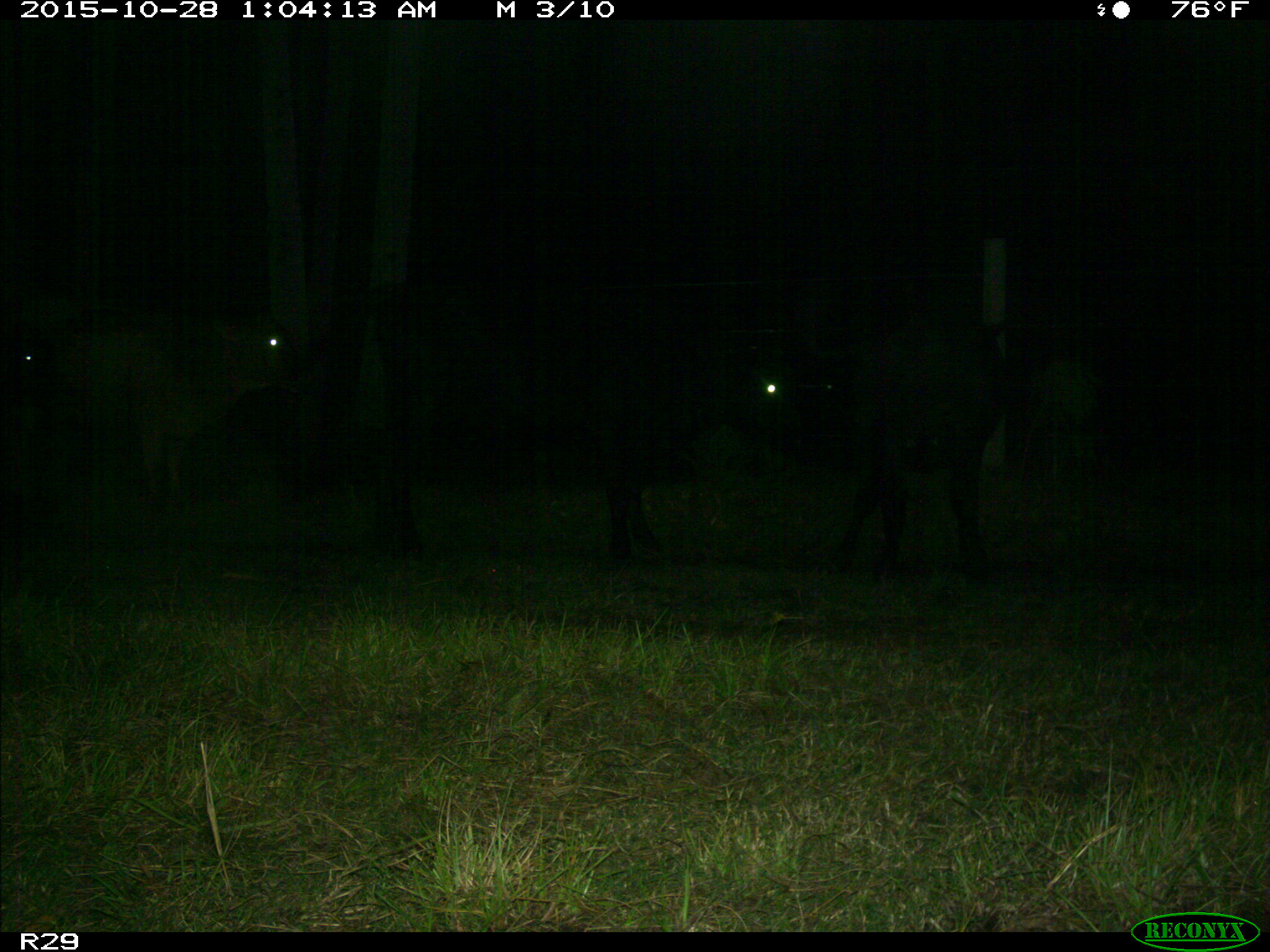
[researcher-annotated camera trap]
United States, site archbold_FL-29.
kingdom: Animalia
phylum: Chordata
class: Mammalia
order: Artiodactyla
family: Bovidae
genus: Bos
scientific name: Bos taurus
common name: domestic cow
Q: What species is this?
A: Bos taurus (domestic cow).